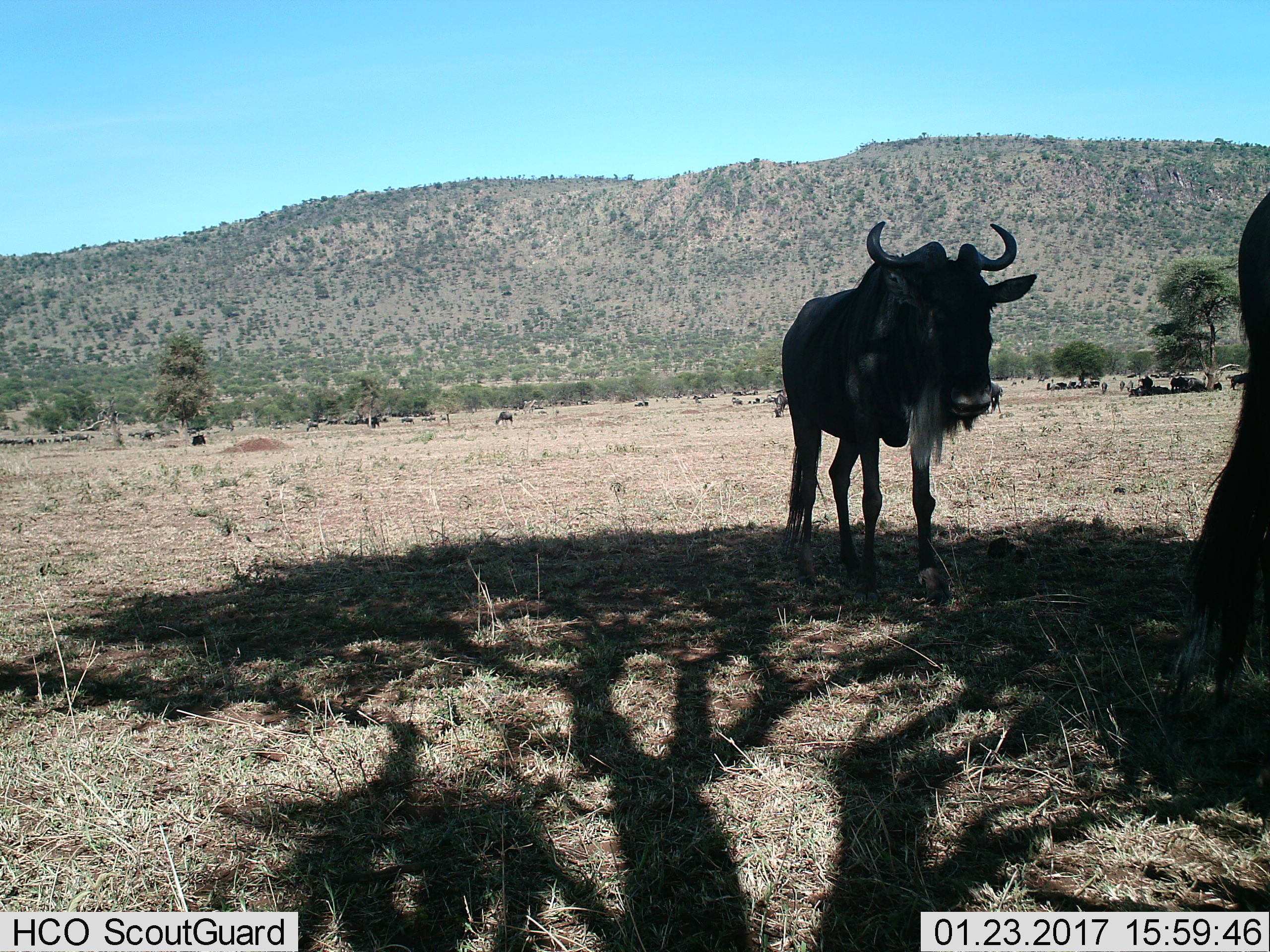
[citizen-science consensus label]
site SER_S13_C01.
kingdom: Animalia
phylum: Chordata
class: Mammalia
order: Artiodactyla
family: Bovidae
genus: Connochaetes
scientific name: Connochaetes taurinus taurinus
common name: blue wildebeest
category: wildebeestblue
Wildebeestblue (blue wildebeest) (Connochaetes taurinus taurinus), count 1. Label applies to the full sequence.